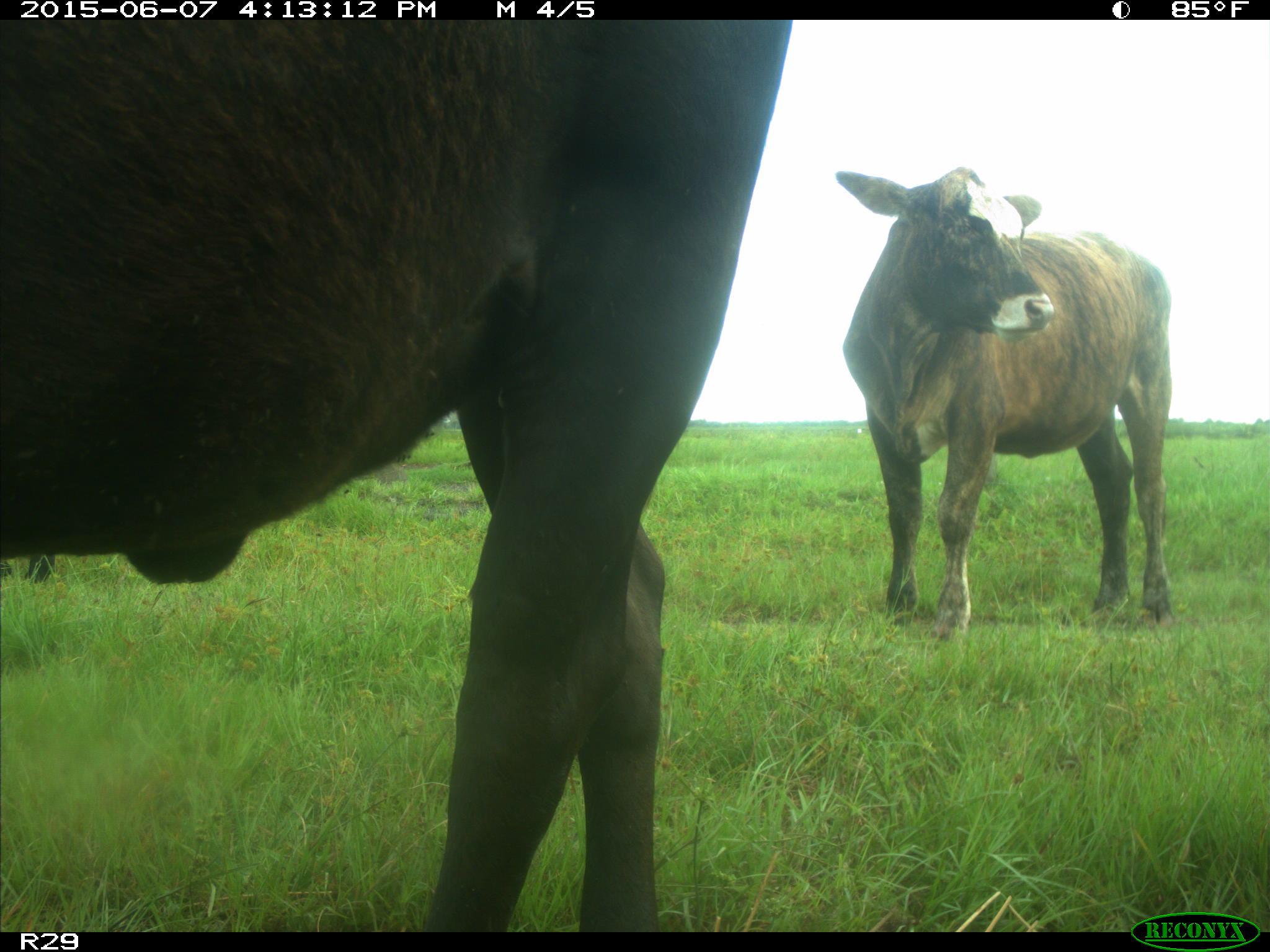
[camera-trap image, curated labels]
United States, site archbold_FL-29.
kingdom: Animalia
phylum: Chordata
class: Mammalia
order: Artiodactyla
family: Bovidae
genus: Bos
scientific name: Bos taurus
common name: domestic cow